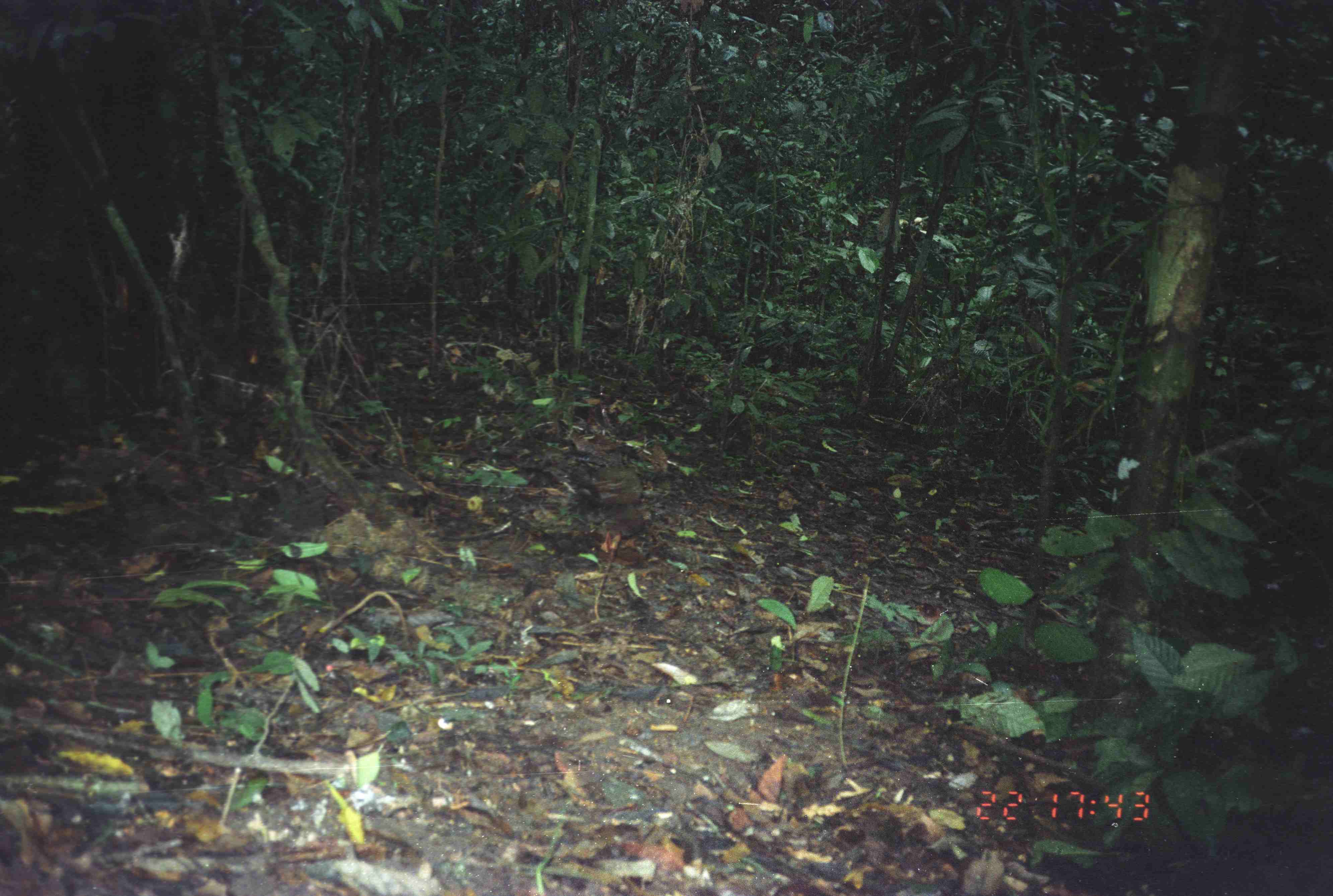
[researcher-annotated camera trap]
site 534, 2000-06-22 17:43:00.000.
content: unidentified animal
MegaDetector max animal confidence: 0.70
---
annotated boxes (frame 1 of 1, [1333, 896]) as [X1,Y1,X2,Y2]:
unknown: [592,464,642,552]